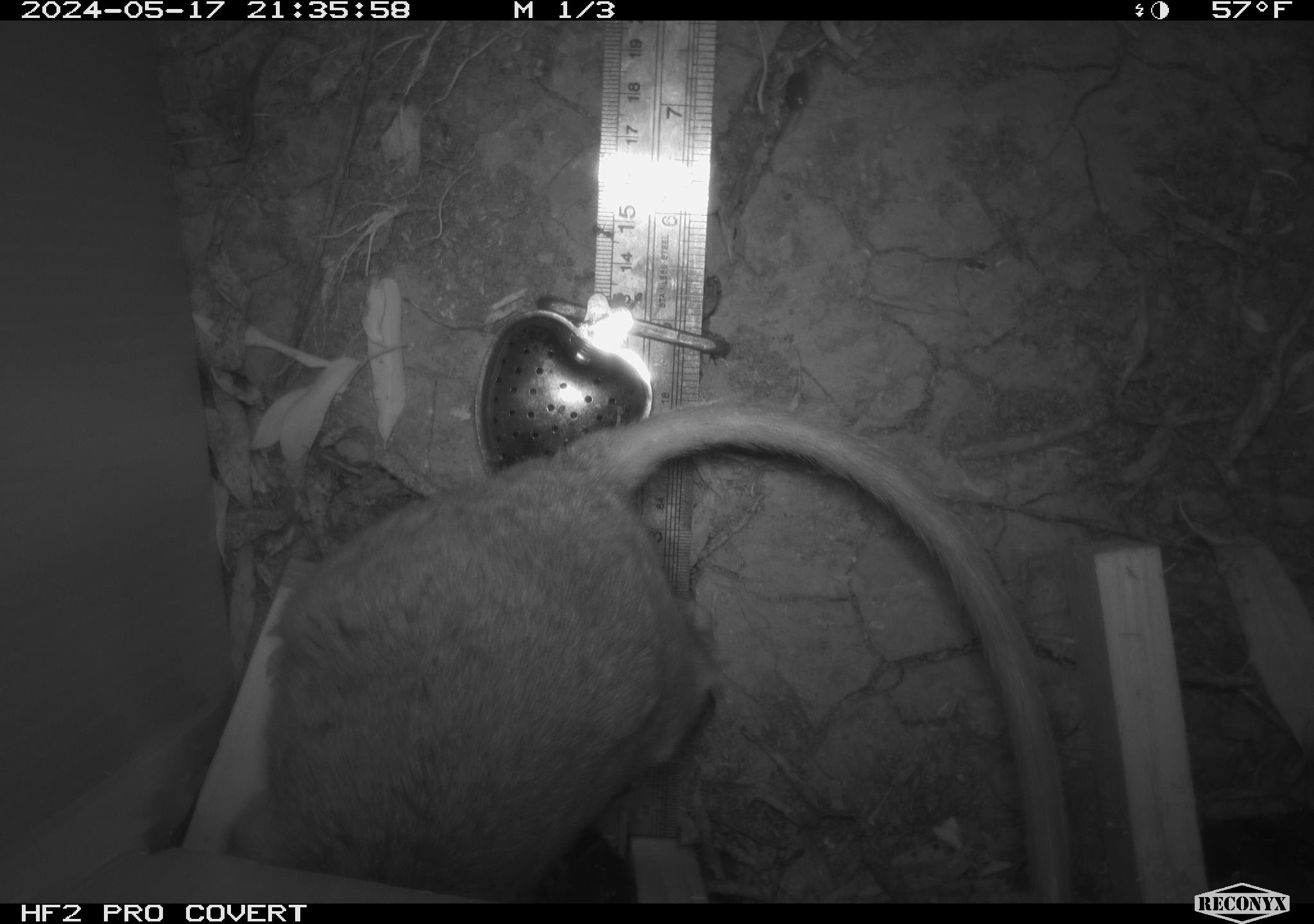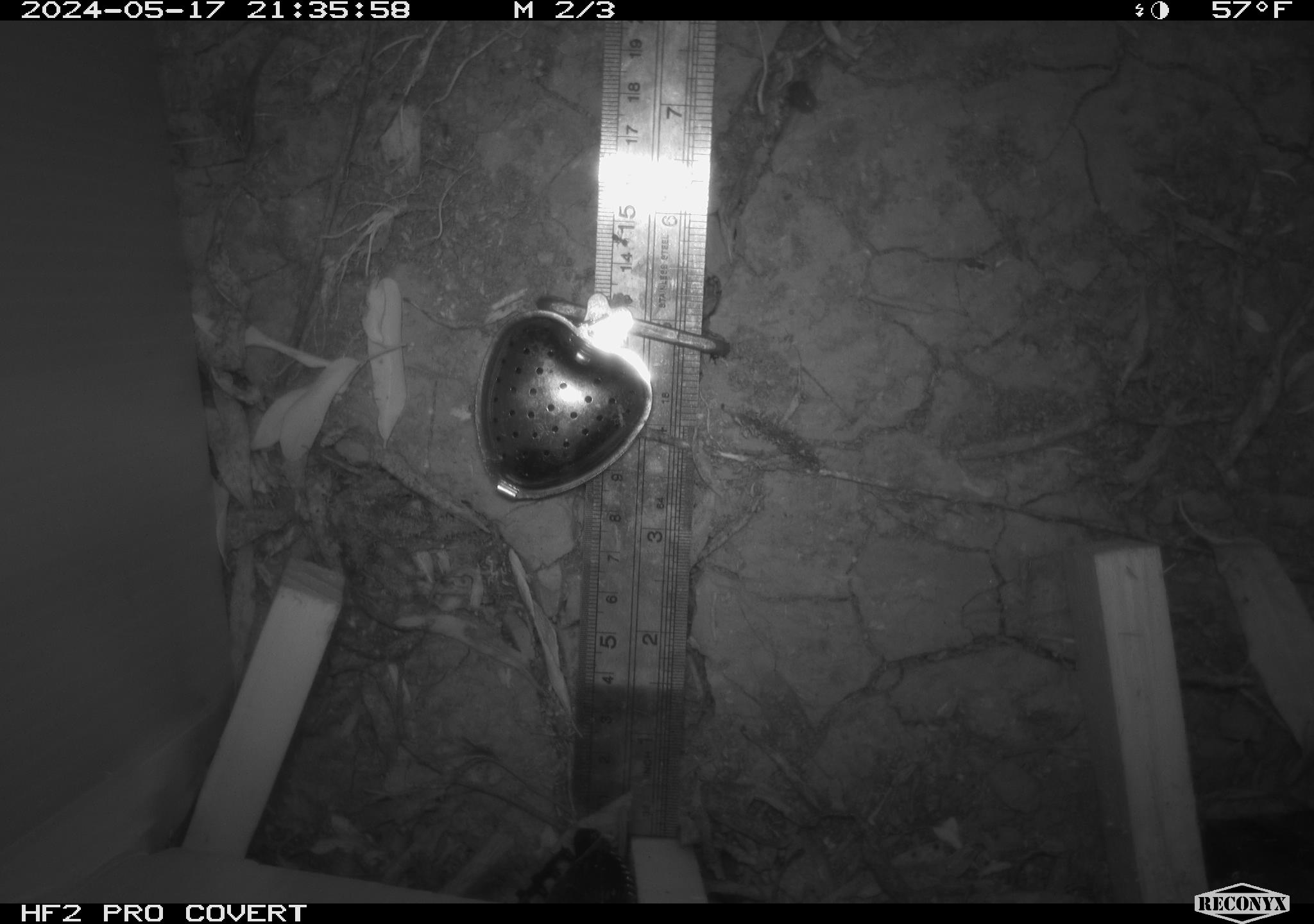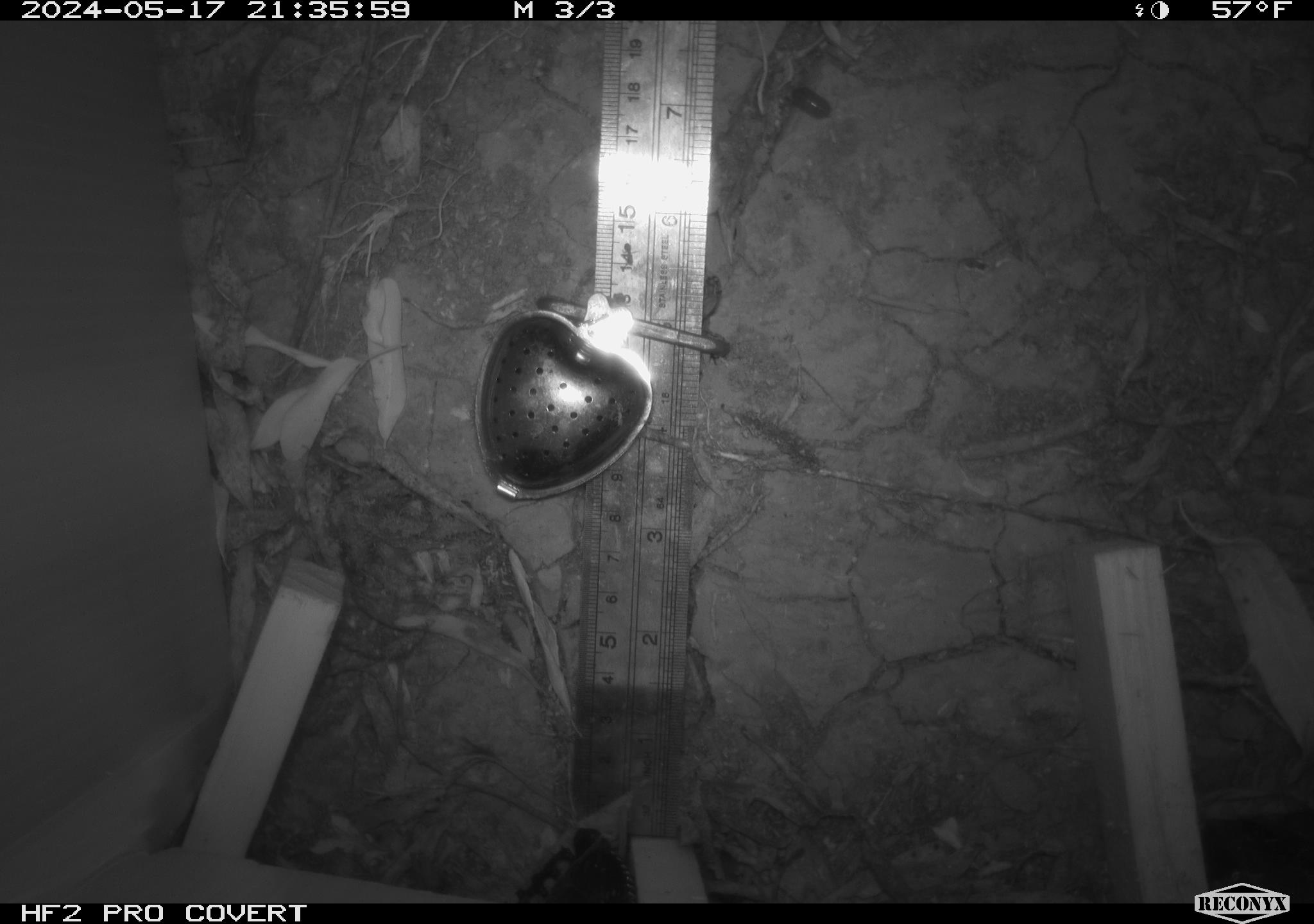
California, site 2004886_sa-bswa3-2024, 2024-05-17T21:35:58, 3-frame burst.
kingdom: Animalia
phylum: Chordata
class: Mammalia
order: Rodentia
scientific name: Rodentia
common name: woodrat or rat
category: woodrat or rat species